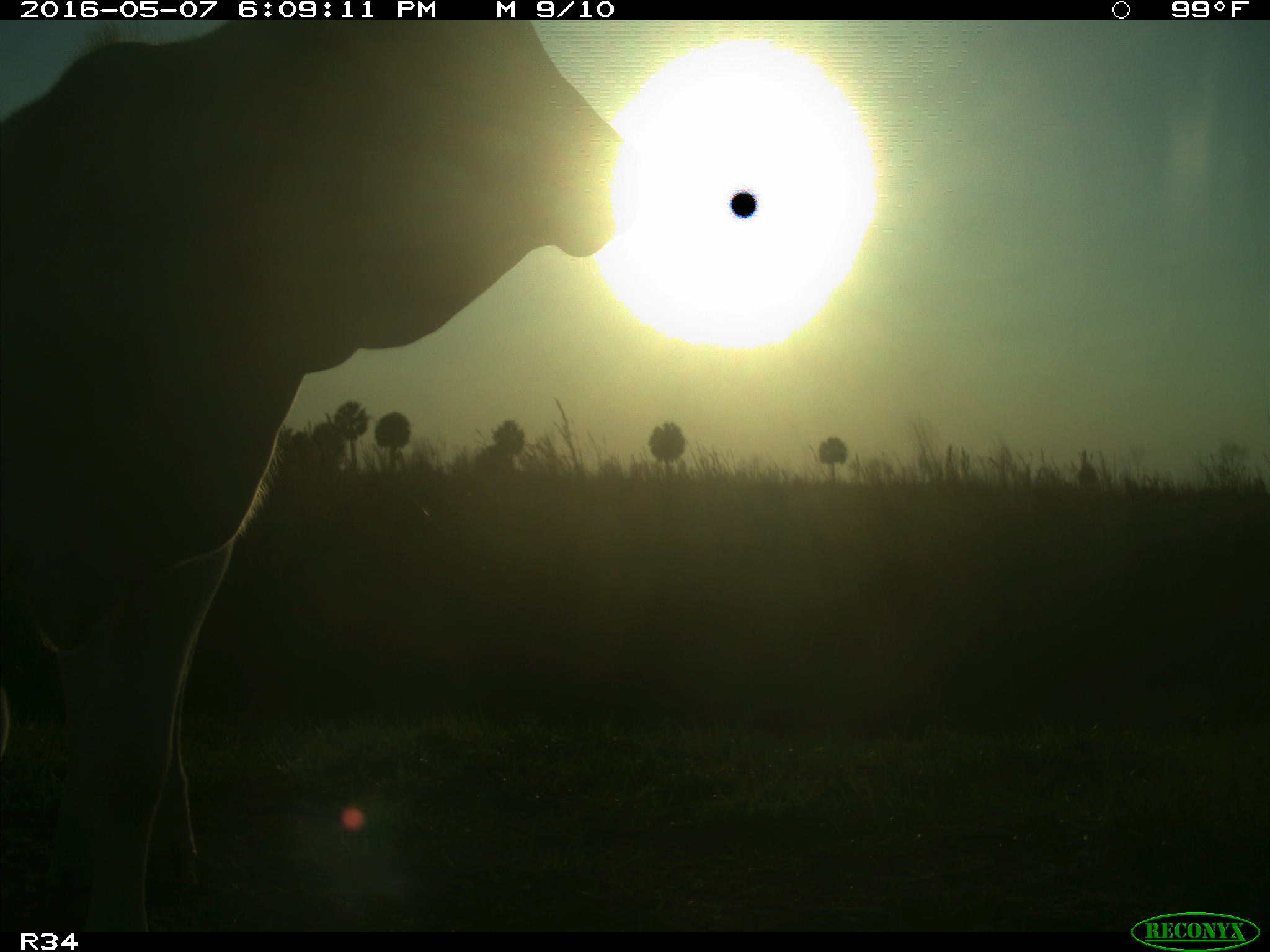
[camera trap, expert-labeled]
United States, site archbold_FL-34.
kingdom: Animalia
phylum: Chordata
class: Mammalia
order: Artiodactyla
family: Bovidae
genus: Bos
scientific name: Bos taurus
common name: domestic cow